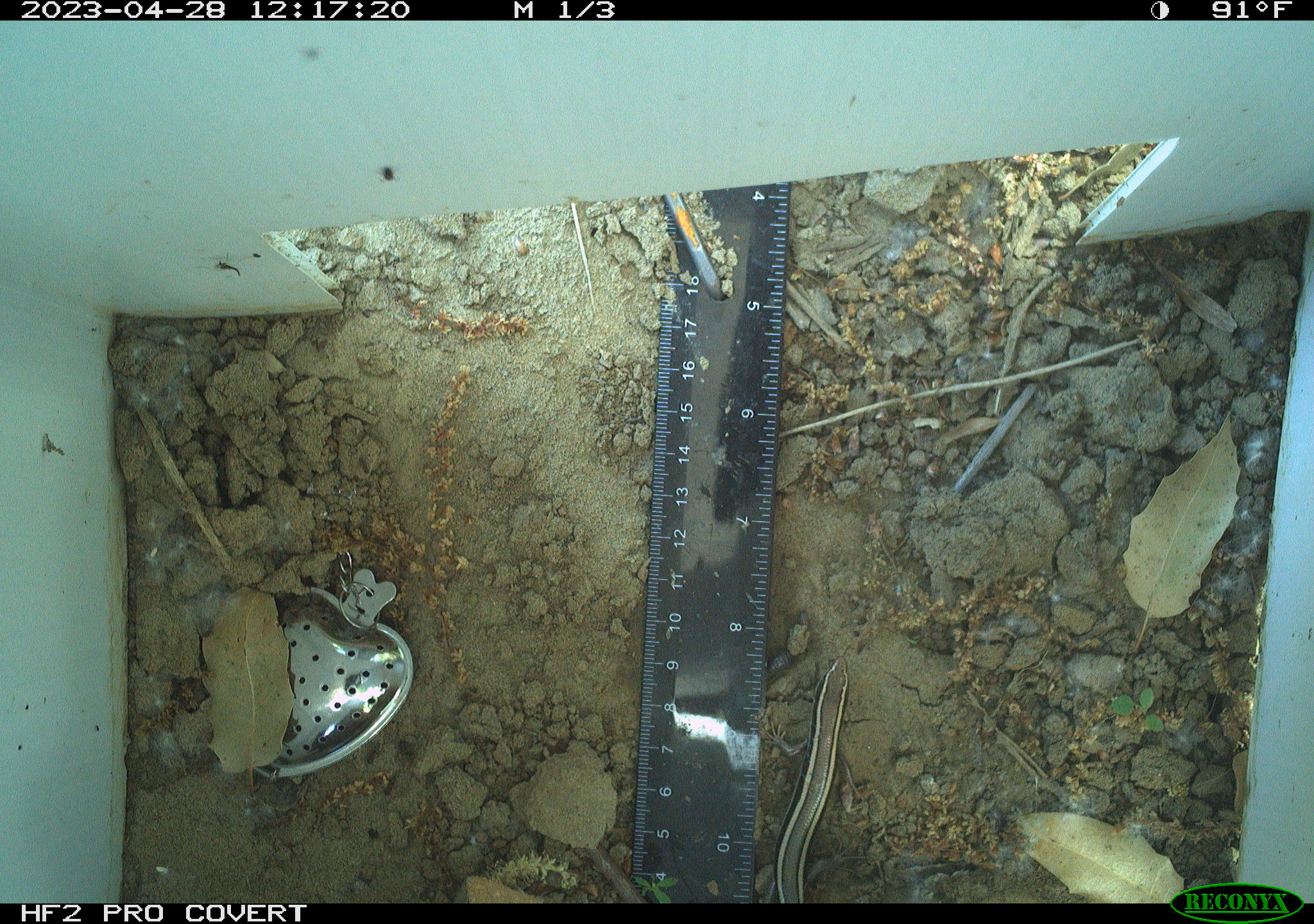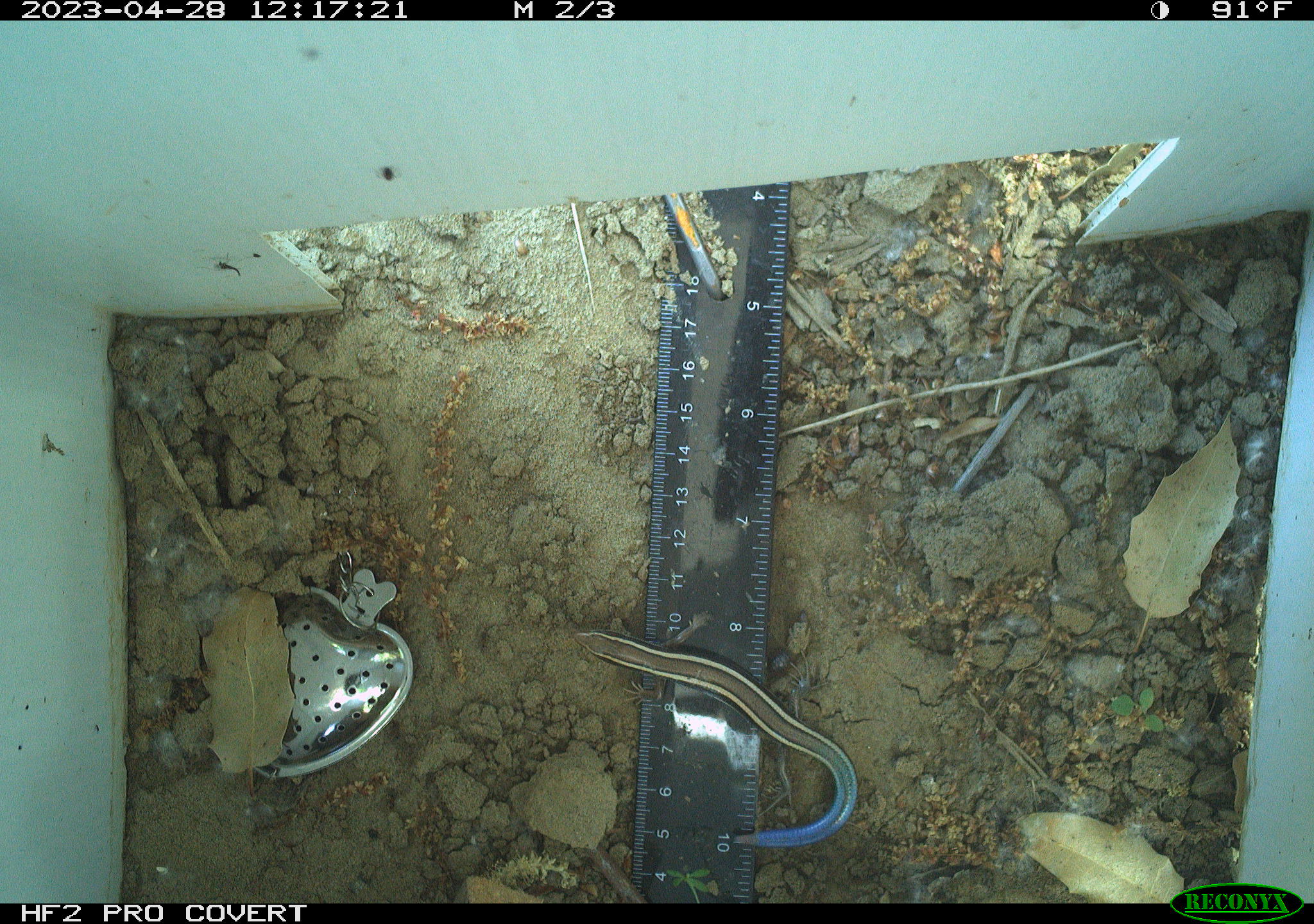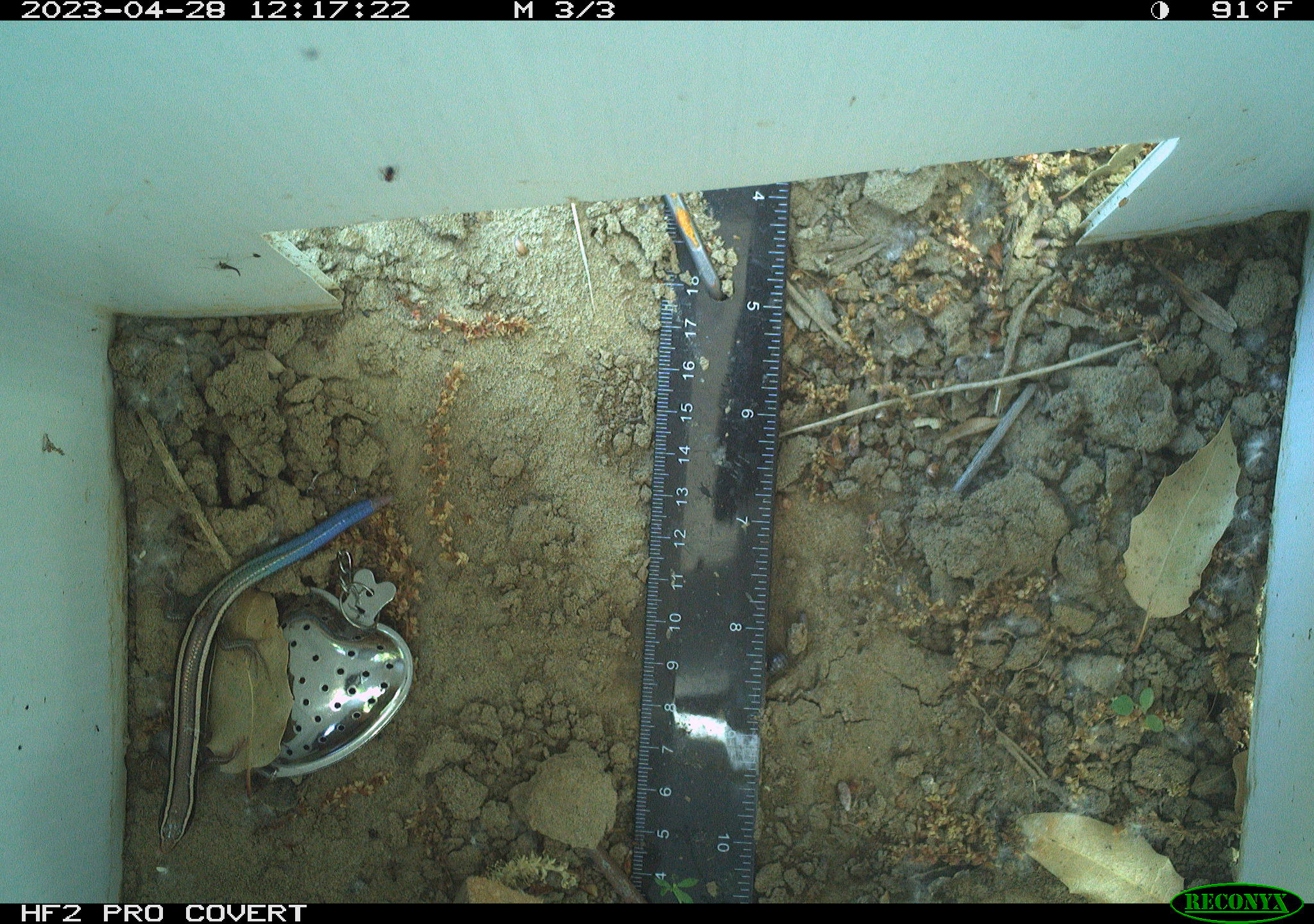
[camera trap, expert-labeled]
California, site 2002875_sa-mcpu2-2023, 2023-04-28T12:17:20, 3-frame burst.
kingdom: Animalia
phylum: Chordata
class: Reptilia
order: Squamata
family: Scincidae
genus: Plestiodon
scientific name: Plestiodon skiltonianus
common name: western skink